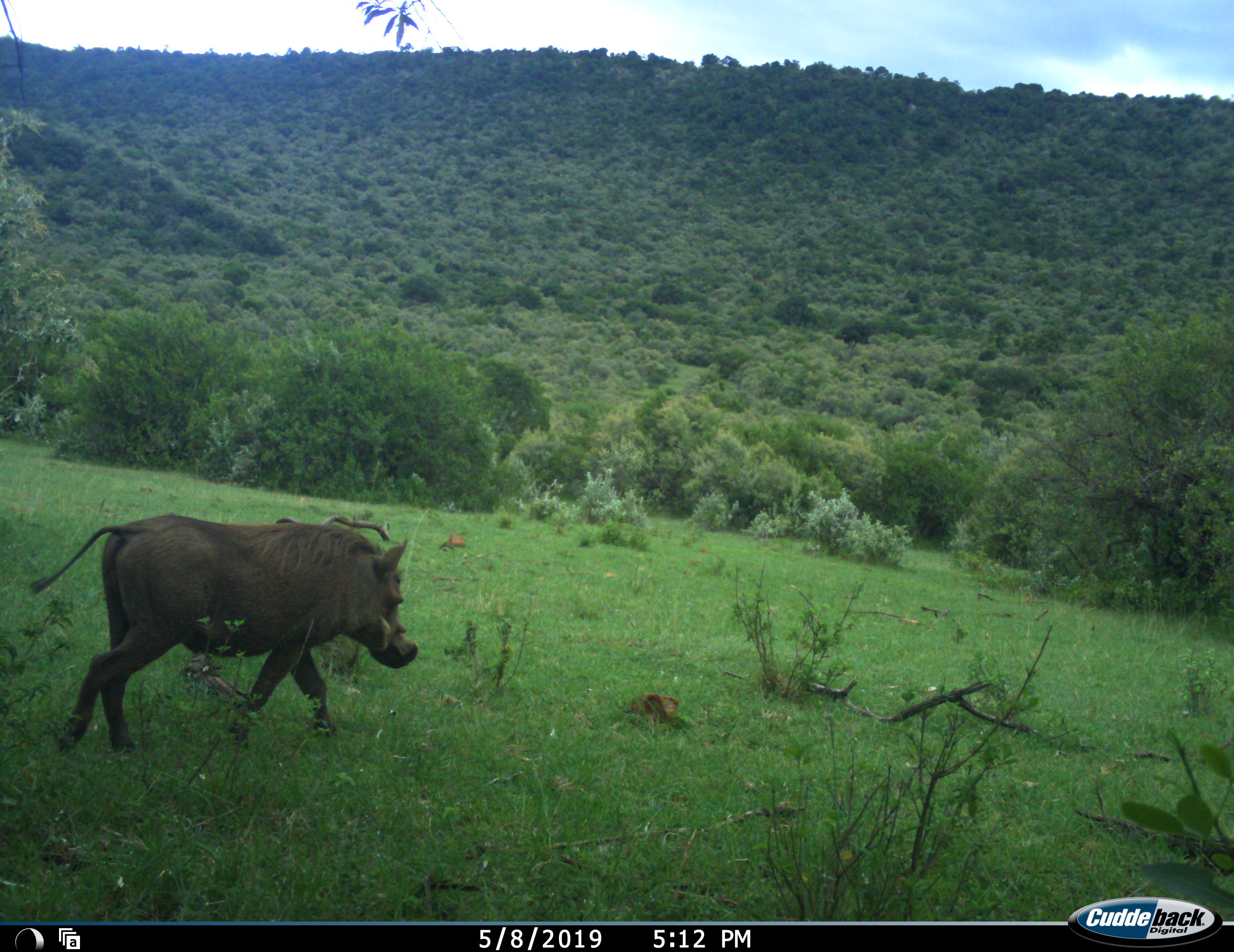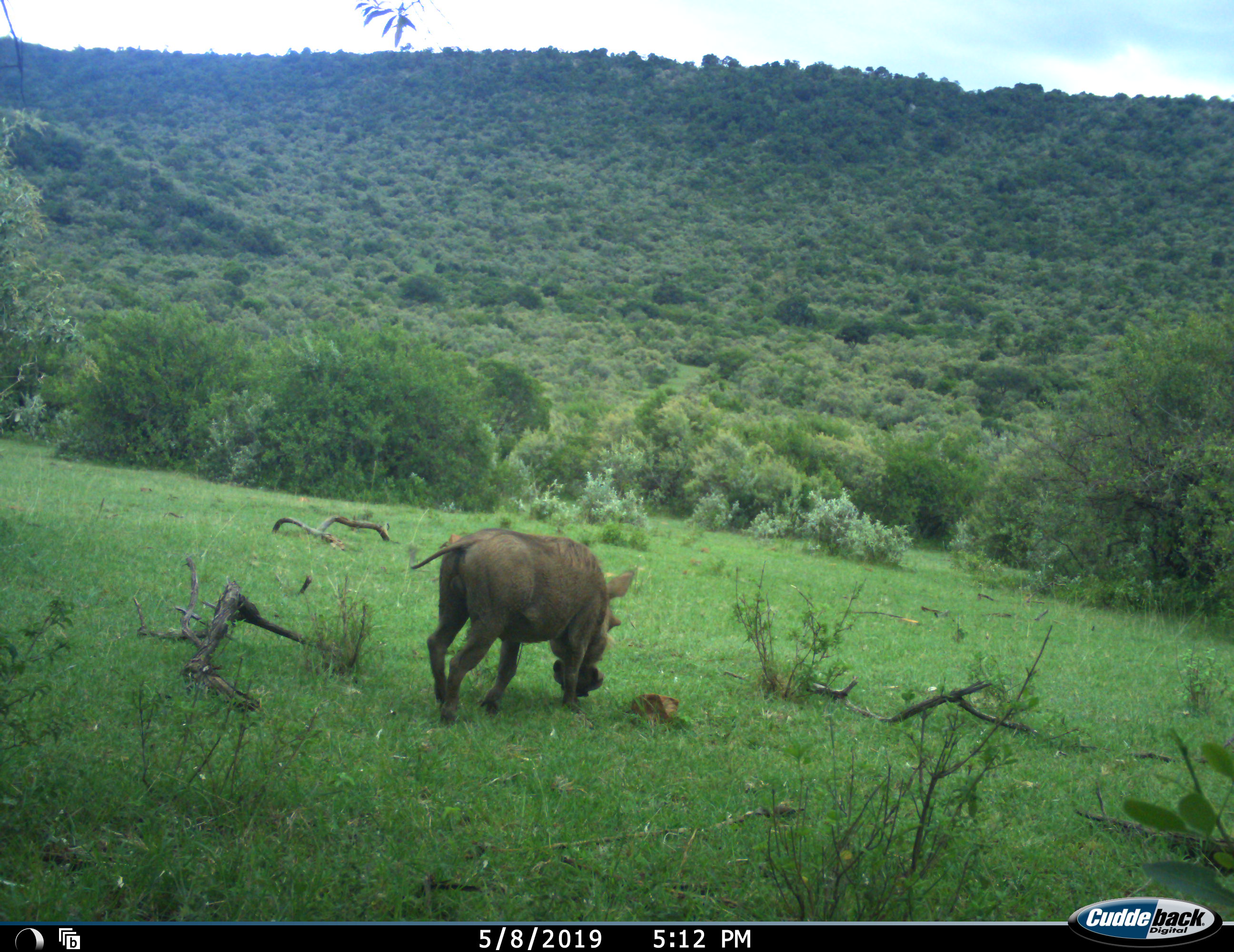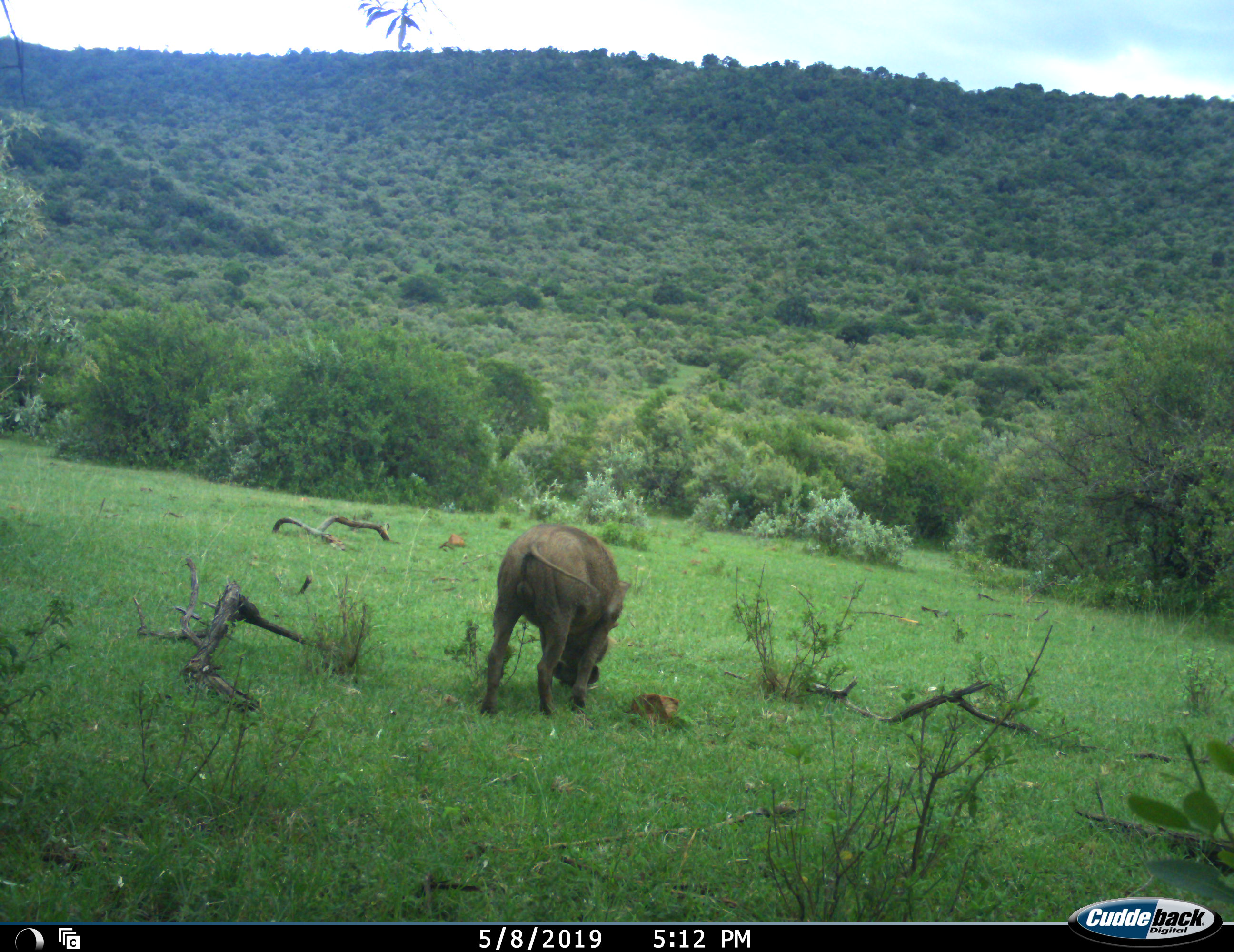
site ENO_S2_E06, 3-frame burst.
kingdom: Animalia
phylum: Chordata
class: Mammalia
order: Artiodactyla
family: Suidae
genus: Phacochoerus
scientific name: Phacochoerus africanus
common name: warthog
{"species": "warthog (Phacochoerus africanus)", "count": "1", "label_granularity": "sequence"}